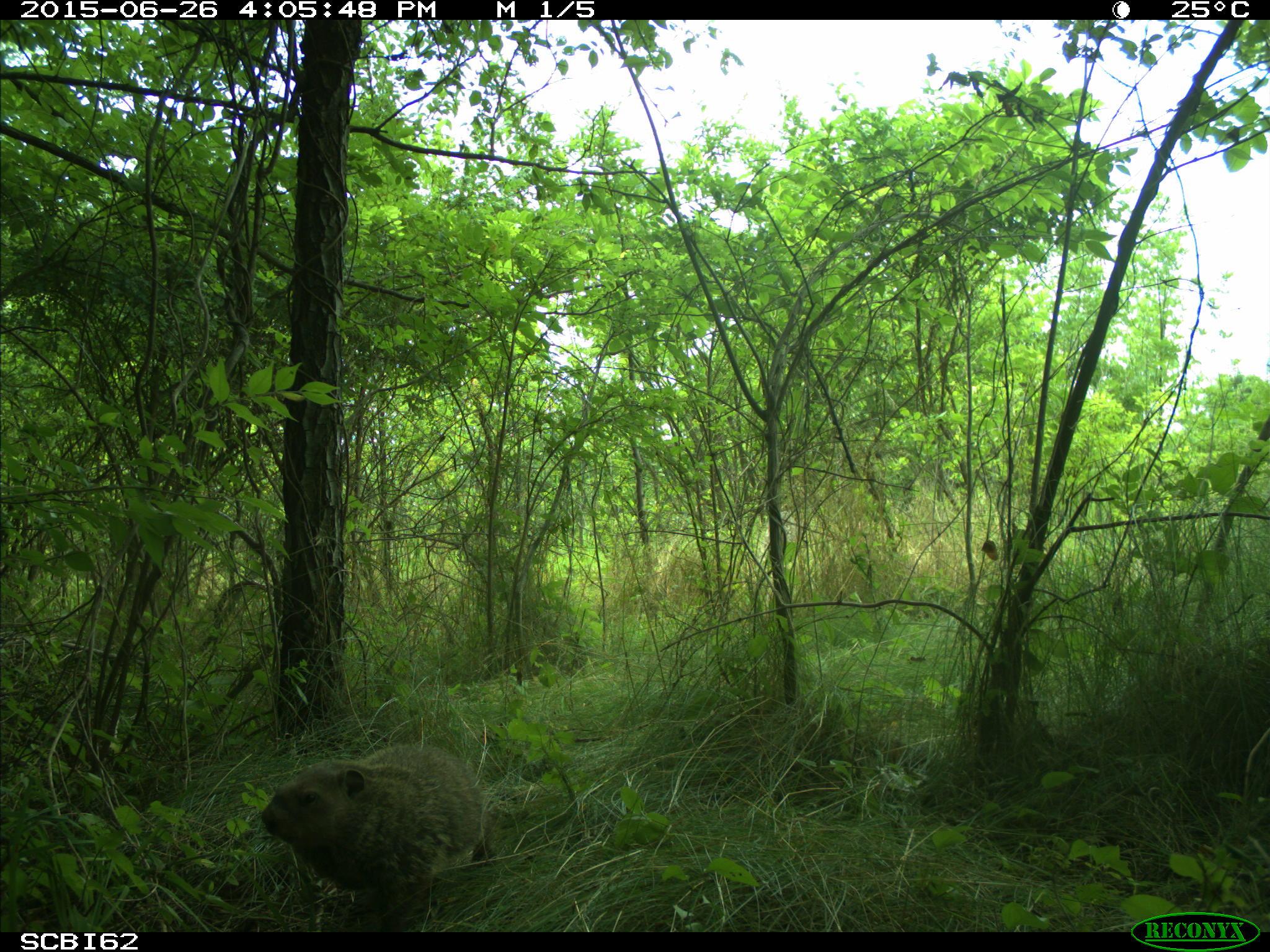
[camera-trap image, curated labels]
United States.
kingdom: Animalia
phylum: Chordata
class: Mammalia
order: Rodentia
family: Sciuridae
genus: Marmota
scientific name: Marmota monax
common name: woodchuck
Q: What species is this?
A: Woodchuck (Marmota monax).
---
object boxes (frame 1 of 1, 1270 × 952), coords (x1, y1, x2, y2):
Woodchuck: (257, 732, 496, 910)